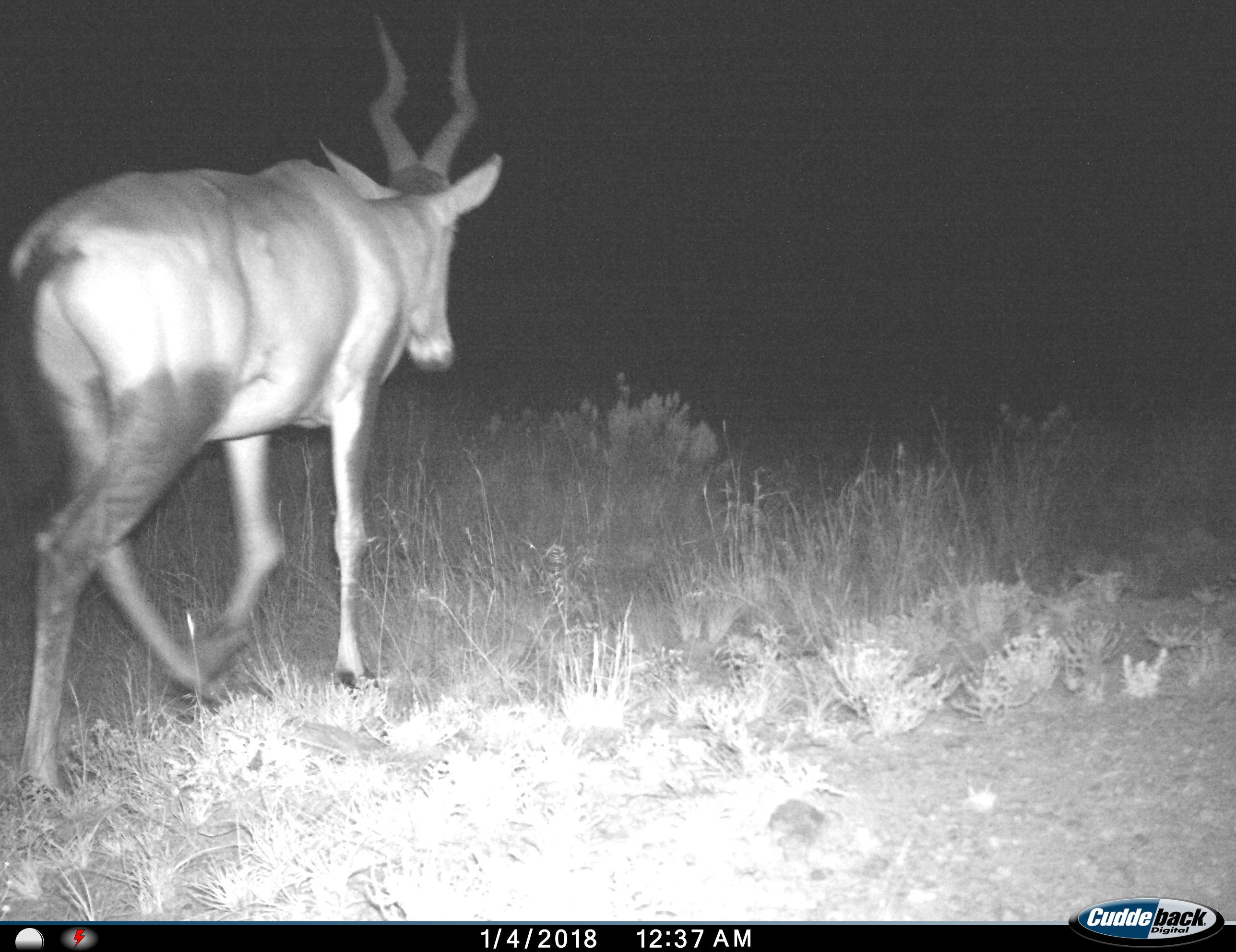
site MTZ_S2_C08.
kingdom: Animalia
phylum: Chordata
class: Mammalia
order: Artiodactyla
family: Bovidae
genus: Alcelaphus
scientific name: Alcelaphus buselaphus caama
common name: red hartebeest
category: hartebeestred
Hartebeestred (red hartebeest) (Alcelaphus buselaphus caama), count 1. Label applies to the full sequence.